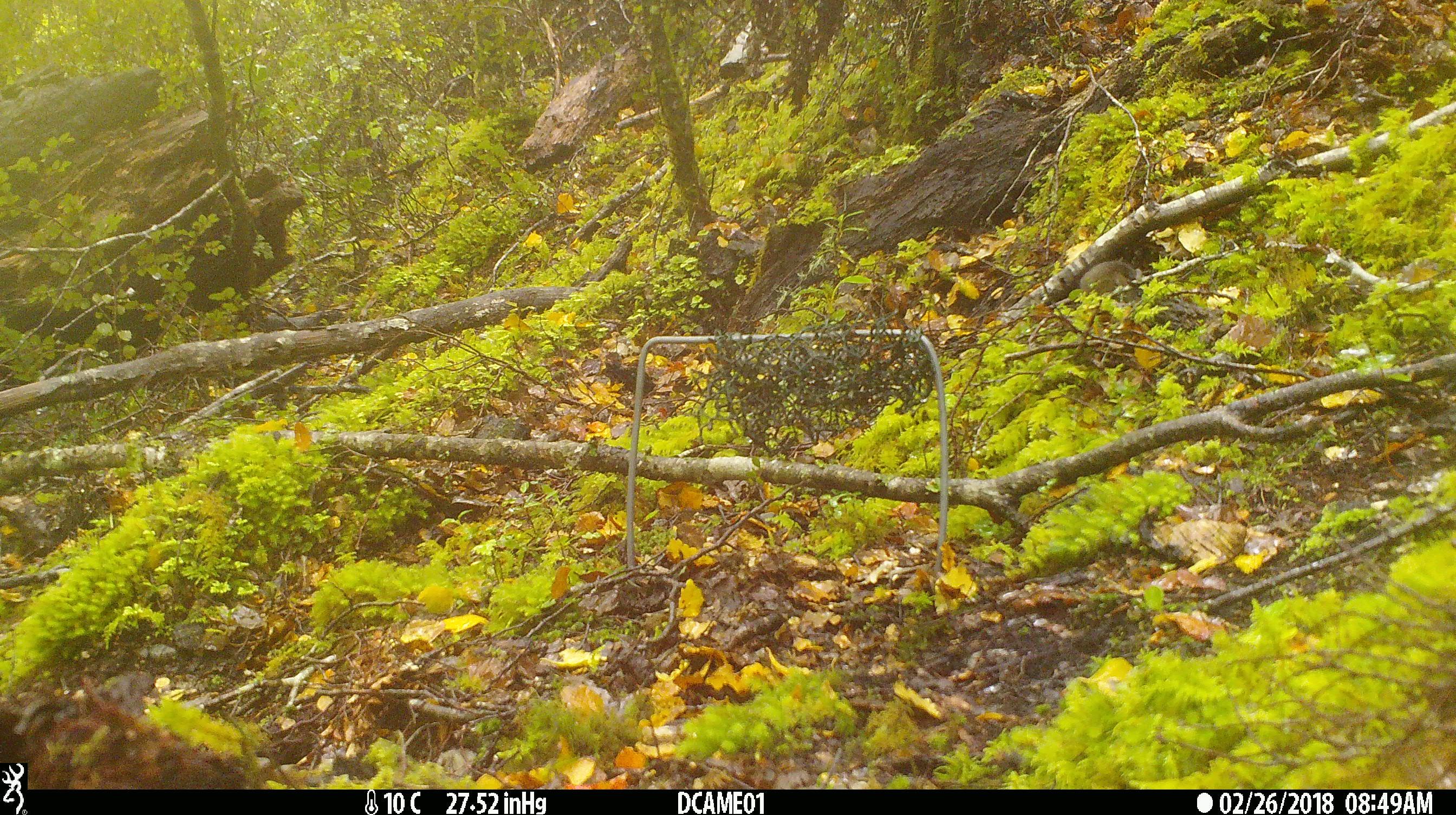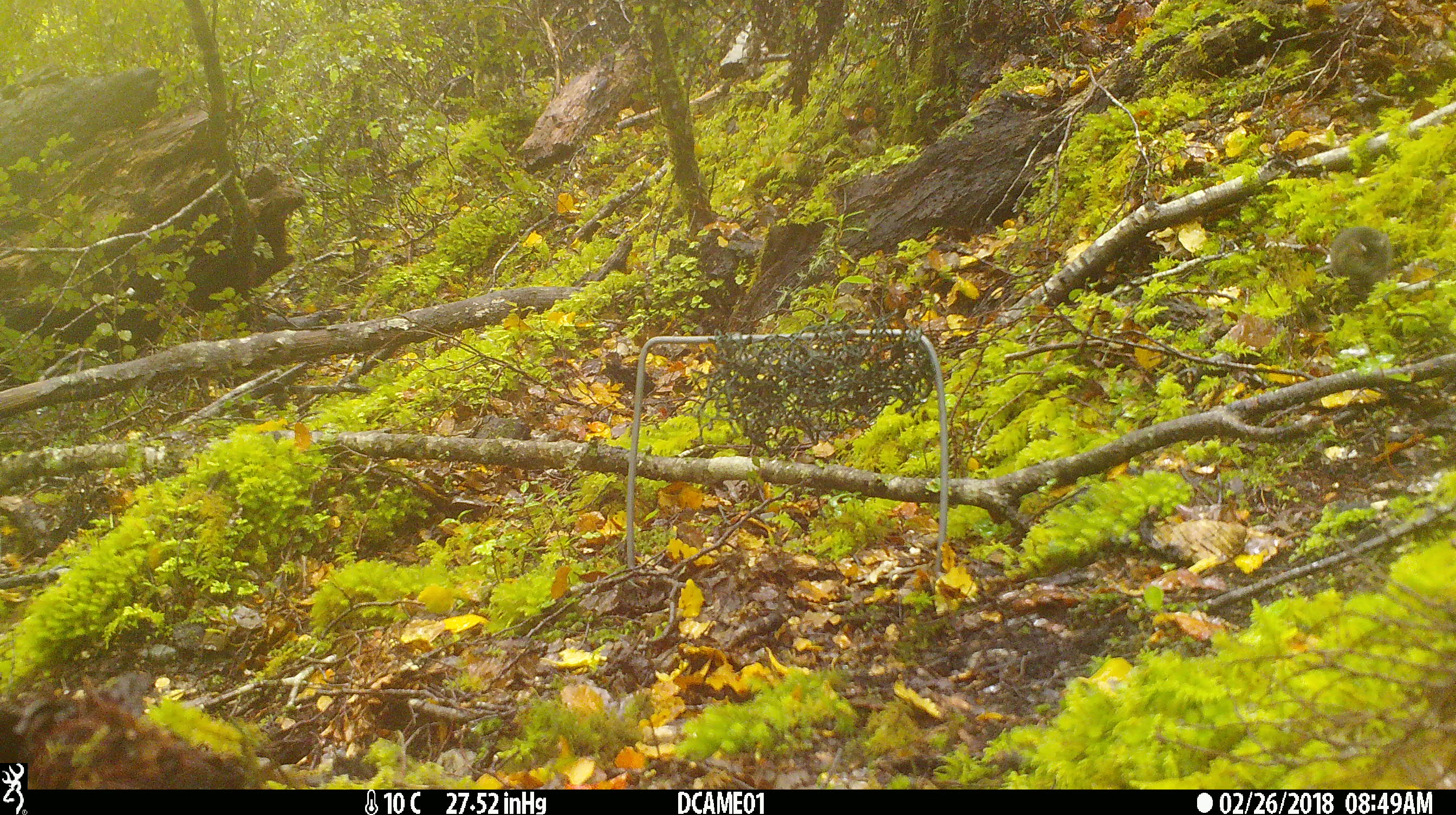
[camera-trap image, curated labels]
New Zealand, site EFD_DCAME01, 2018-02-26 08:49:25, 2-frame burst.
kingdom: Animalia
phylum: Chordata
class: Mammalia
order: Rodentia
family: Muridae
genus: Mus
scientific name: Mus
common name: mouse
Mouse (Mus).